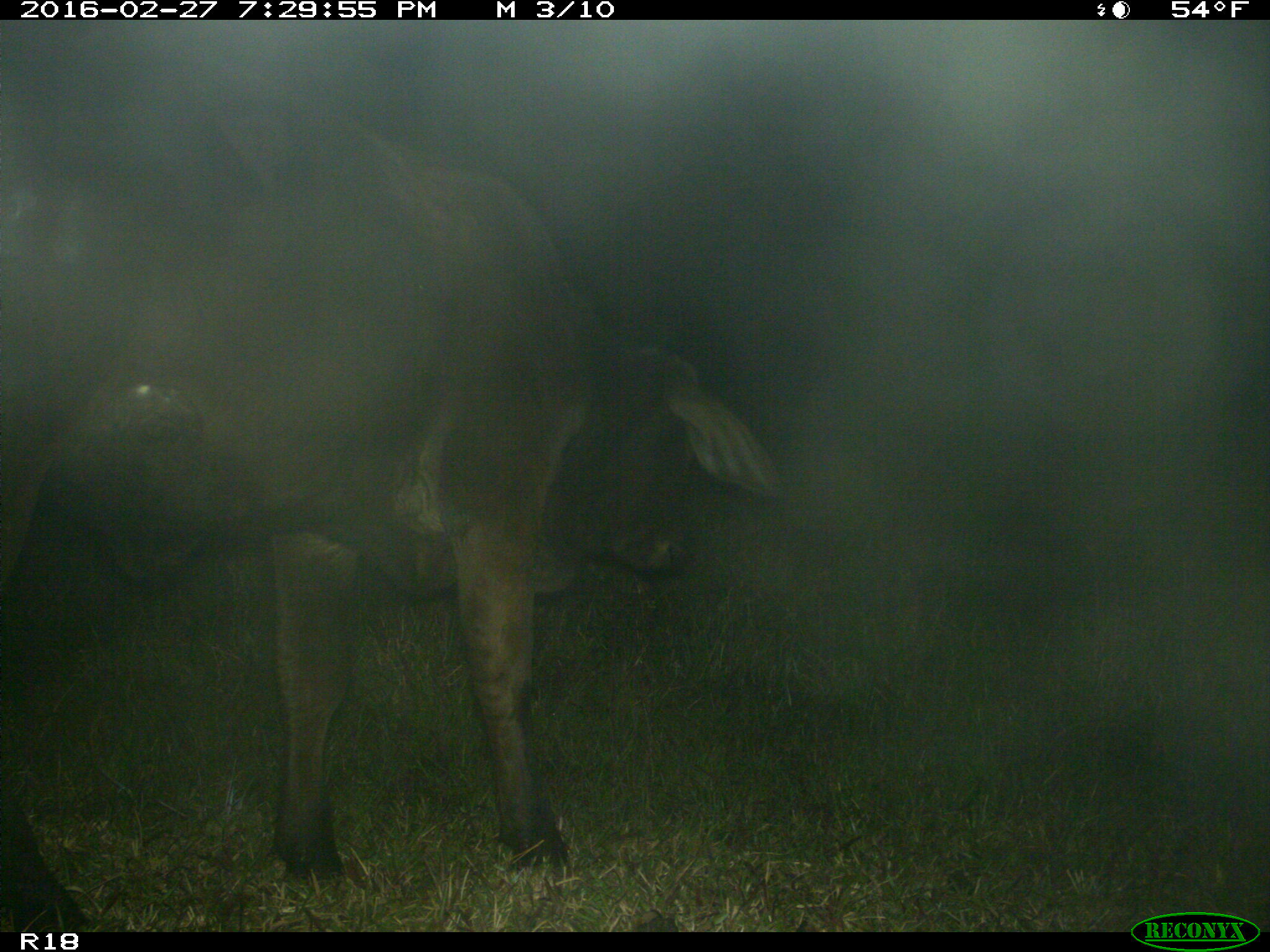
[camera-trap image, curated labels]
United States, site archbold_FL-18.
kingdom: Animalia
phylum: Chordata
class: Mammalia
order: Artiodactyla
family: Bovidae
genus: Bos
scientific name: Bos taurus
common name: domestic cow